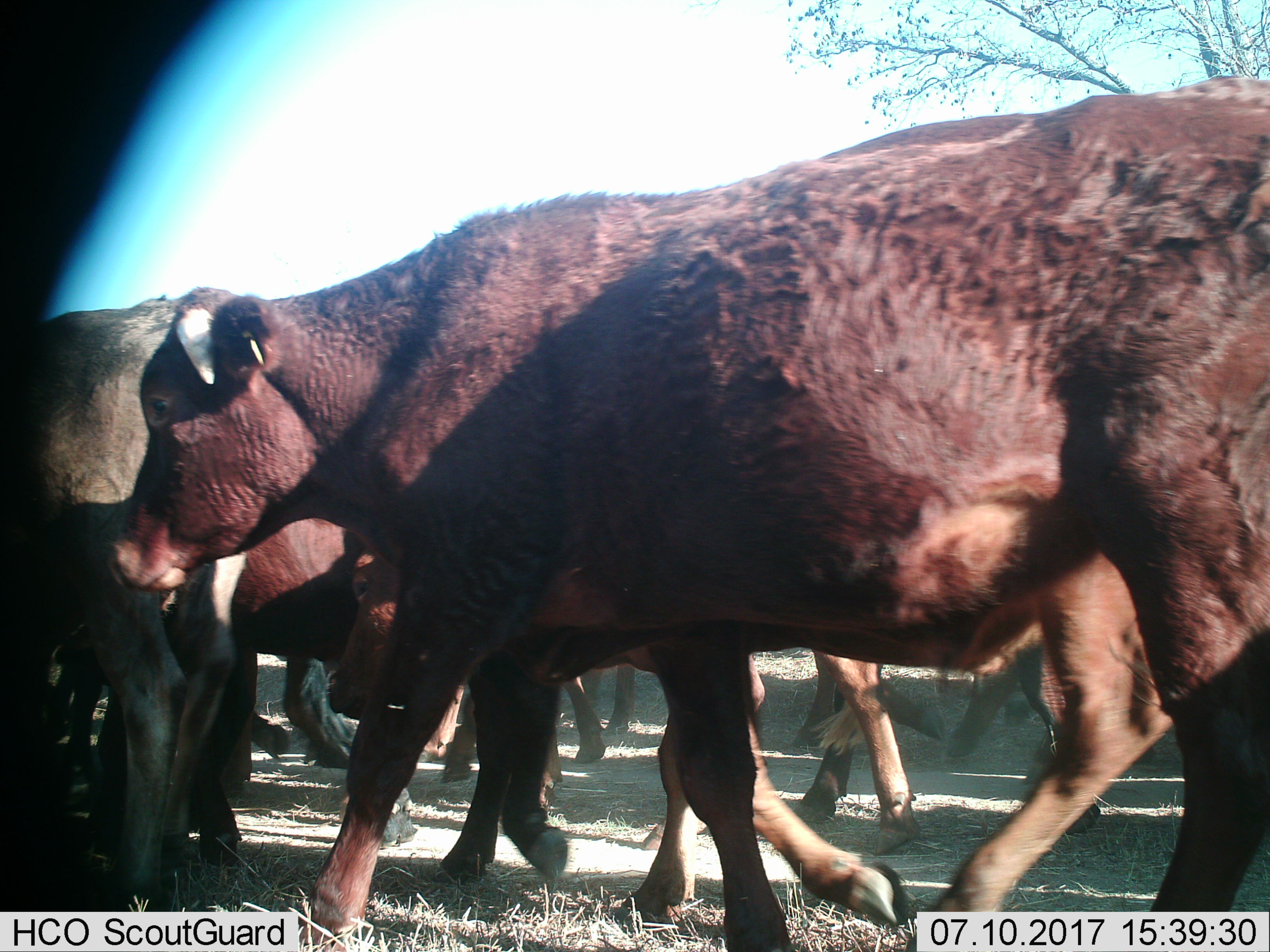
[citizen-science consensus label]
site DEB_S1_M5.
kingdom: Animalia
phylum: Chordata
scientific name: Vertebrata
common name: domestic animal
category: domesticanimal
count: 11-50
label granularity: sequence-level